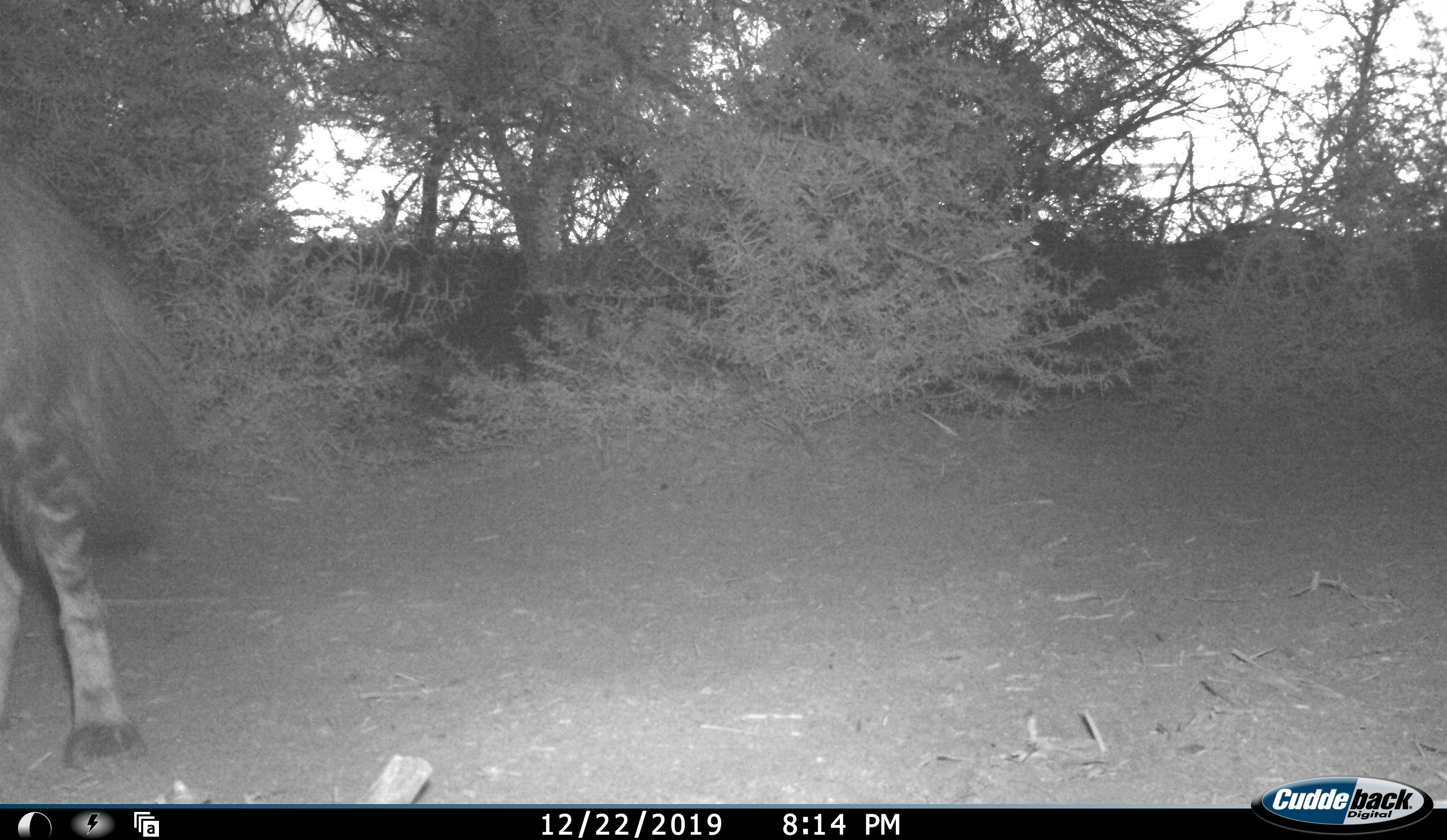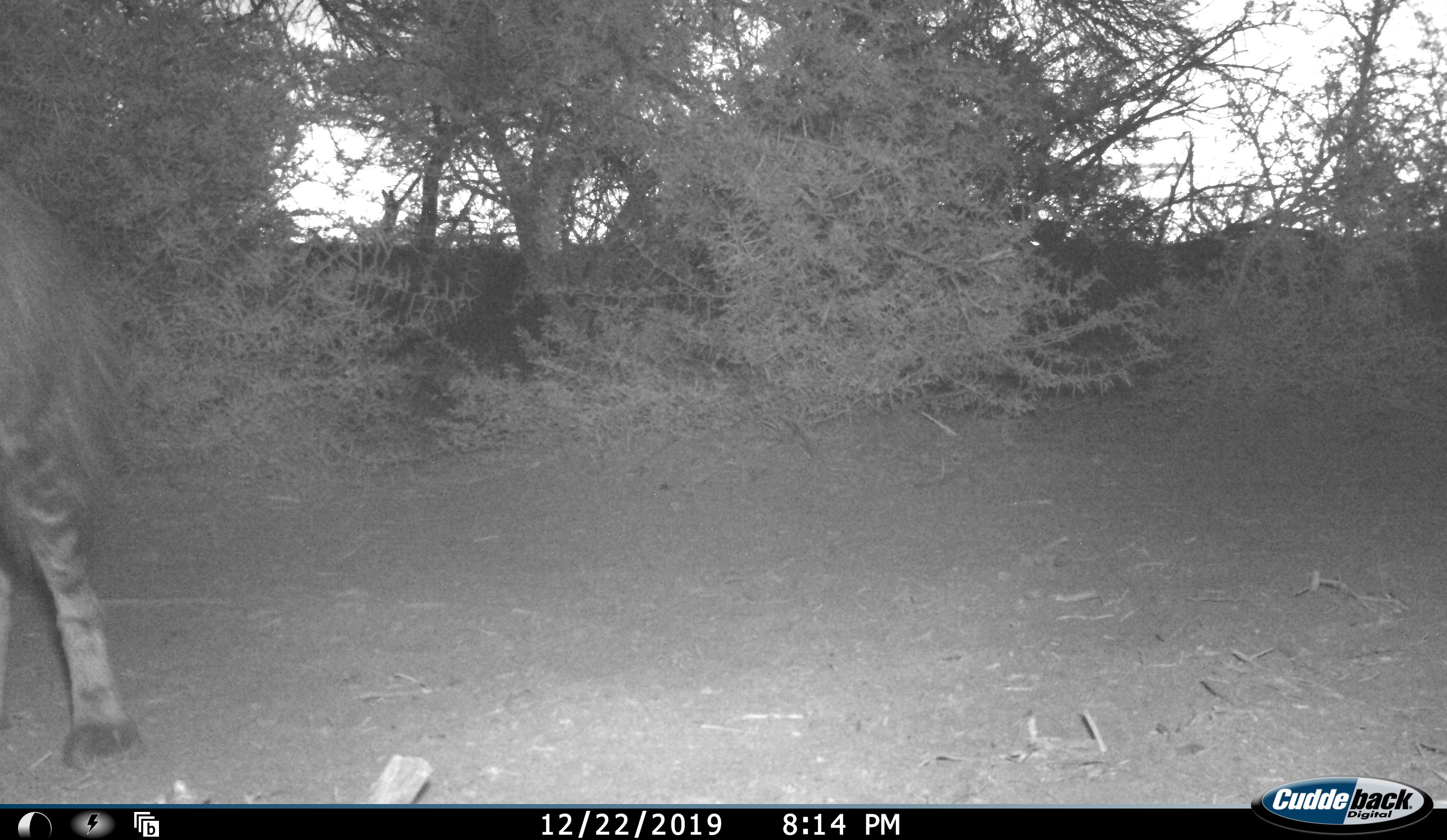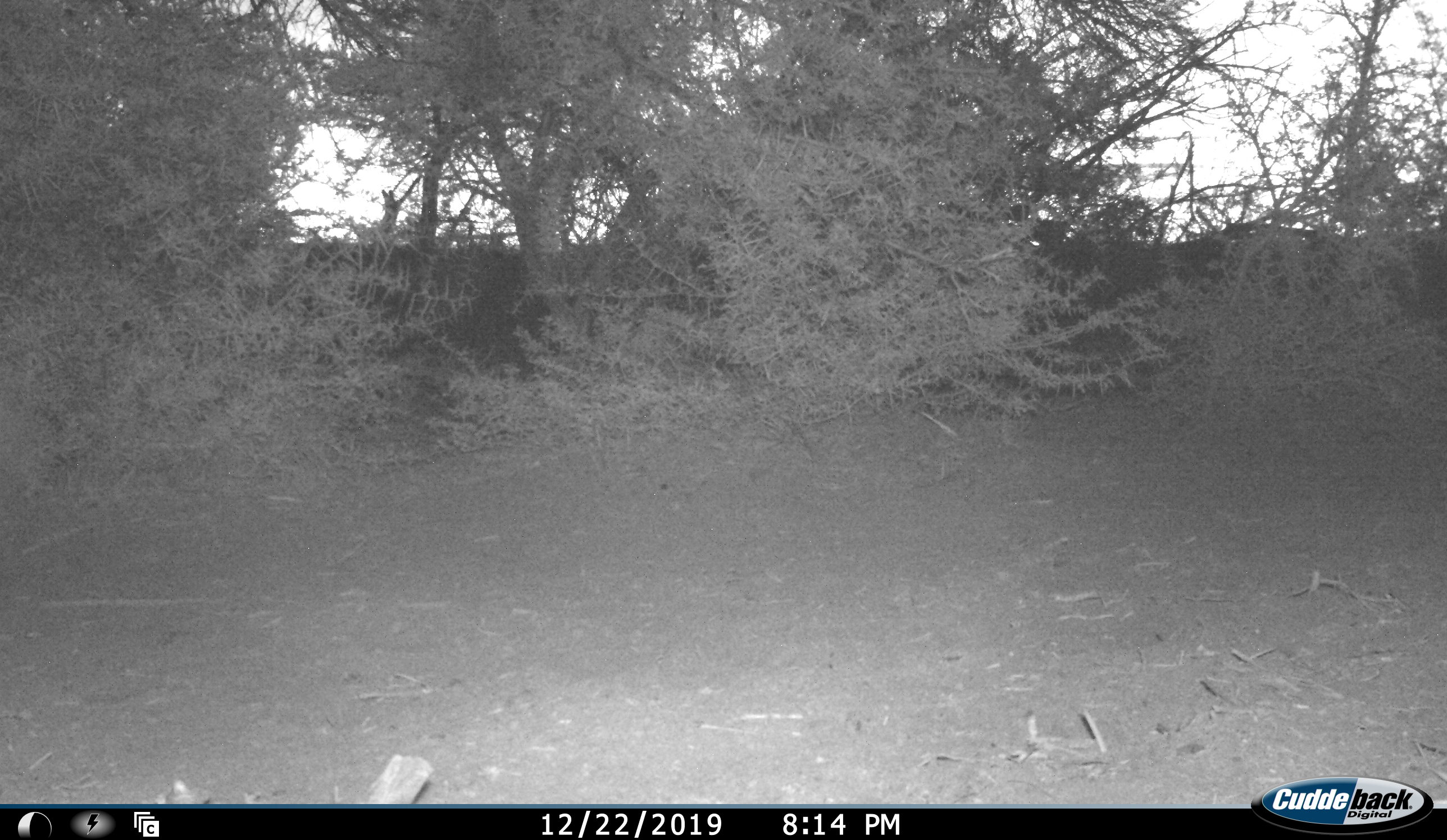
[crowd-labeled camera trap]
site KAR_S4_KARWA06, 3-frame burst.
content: unidentified animal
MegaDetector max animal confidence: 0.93